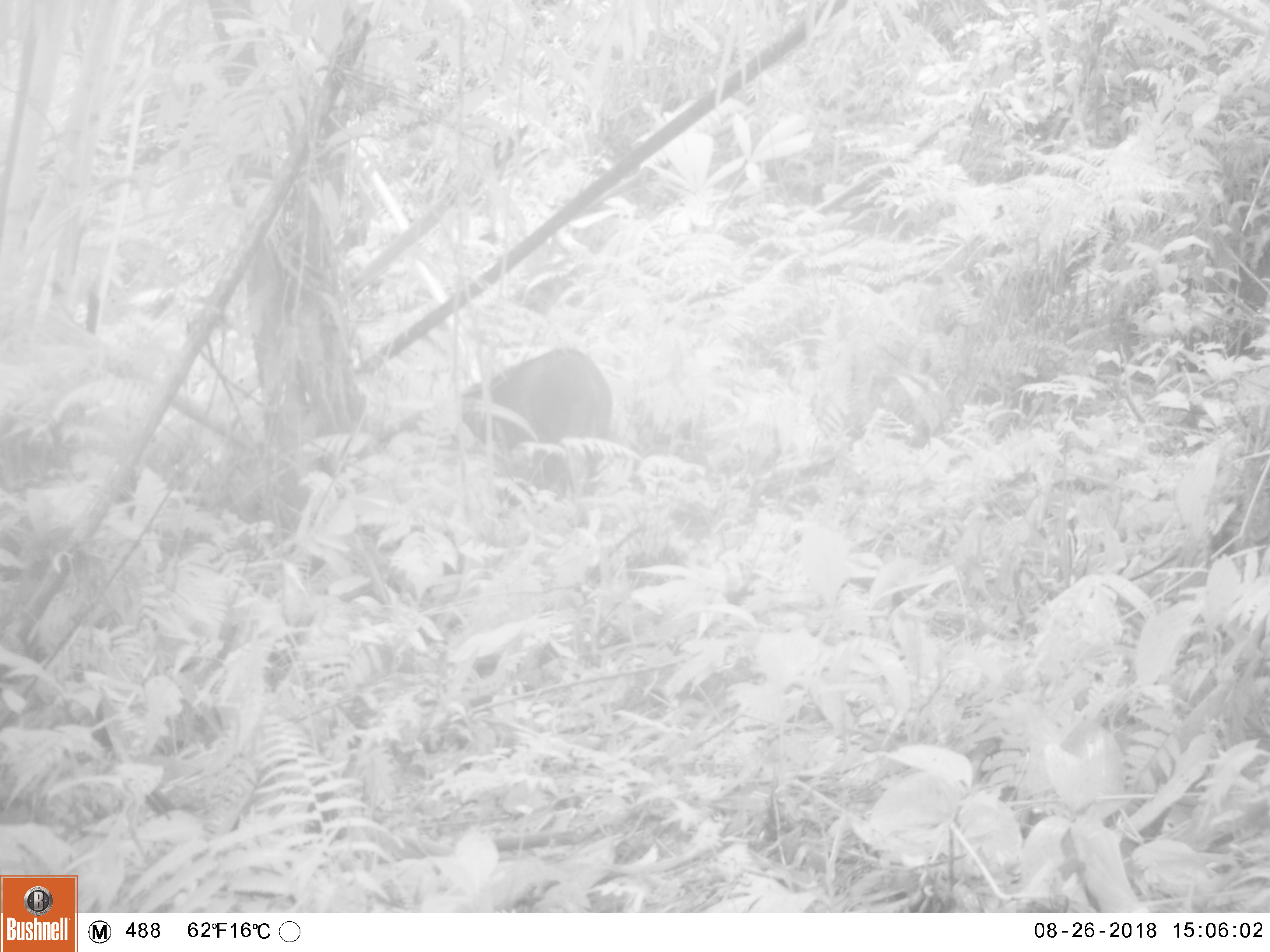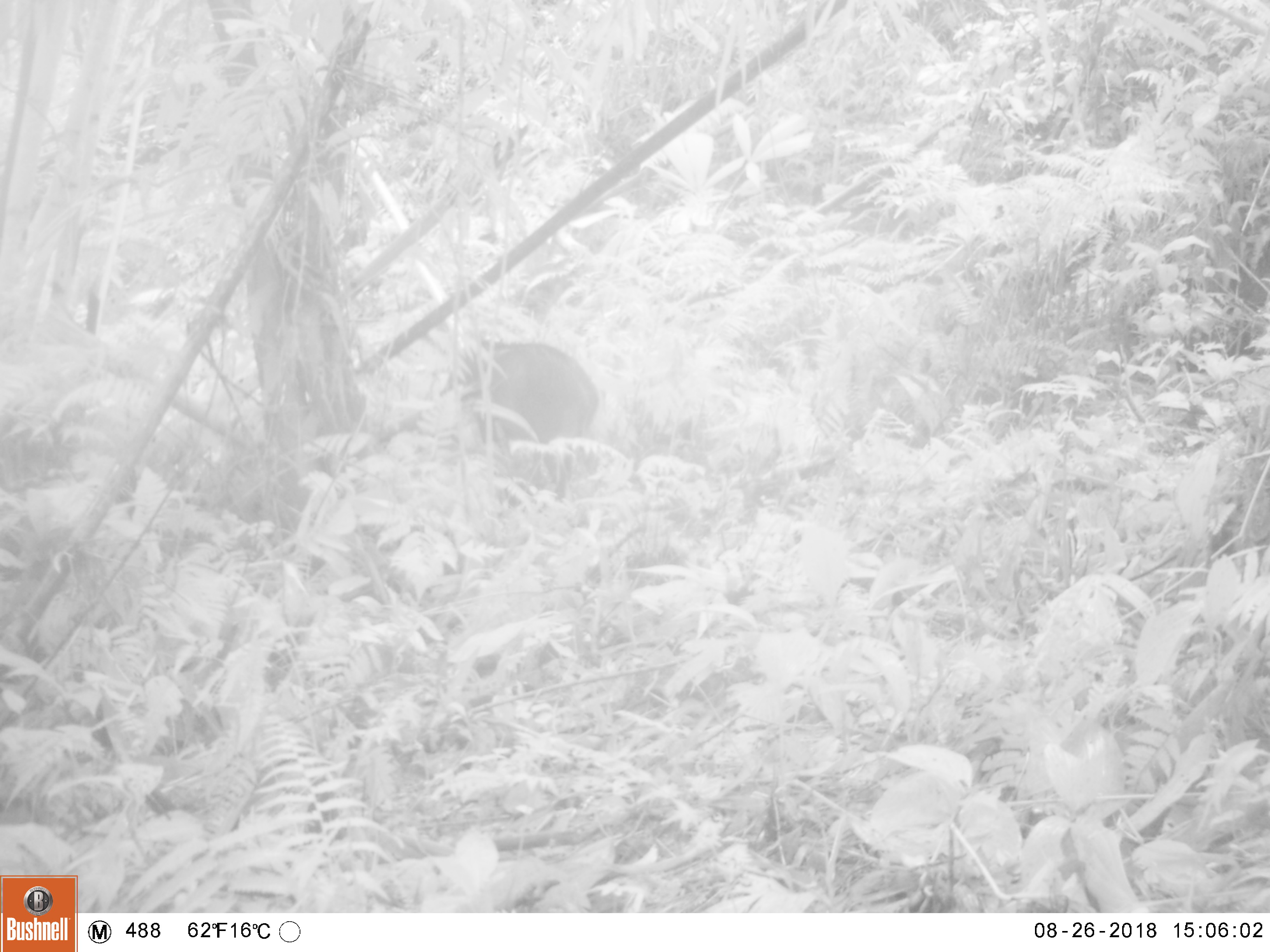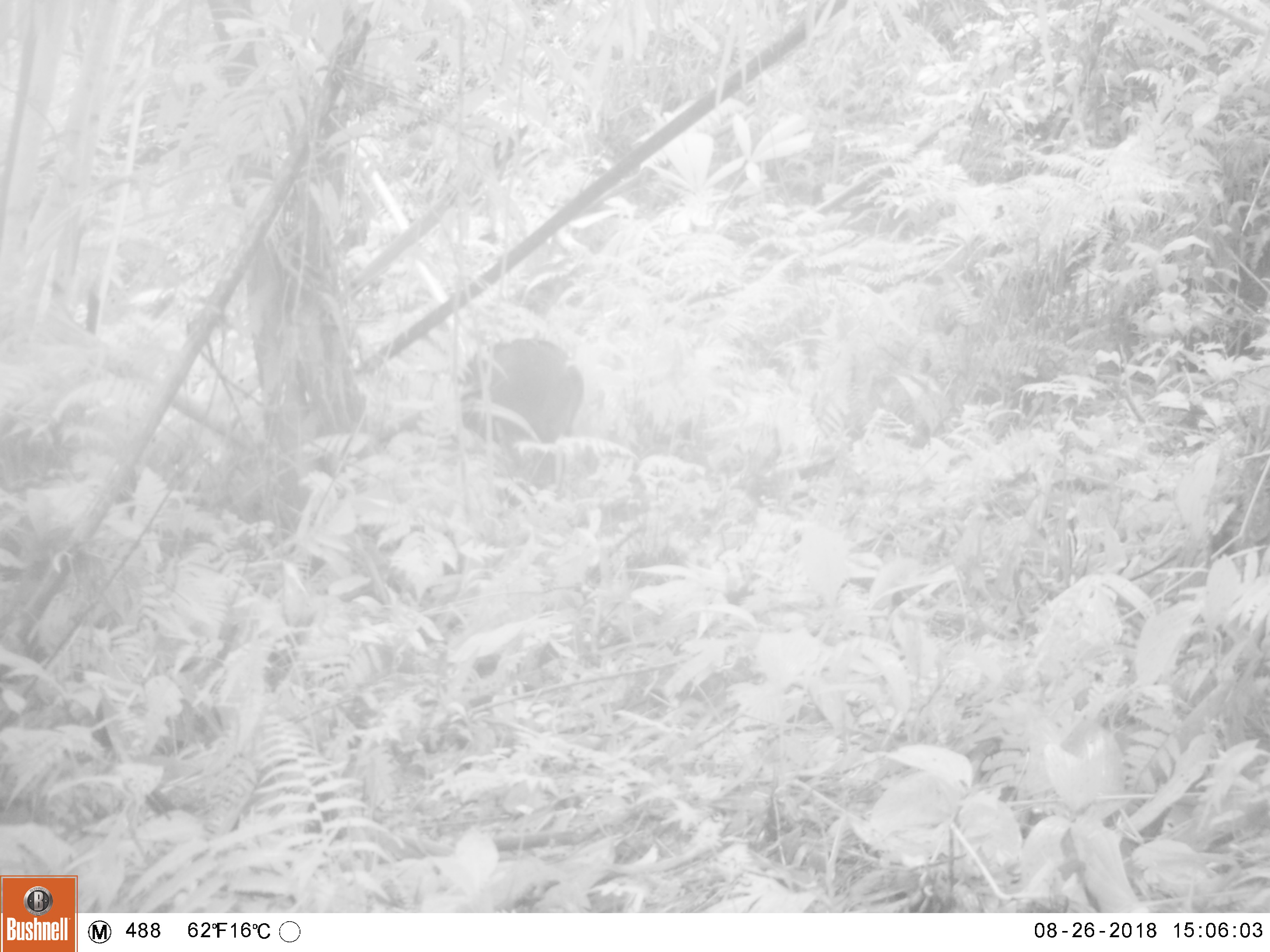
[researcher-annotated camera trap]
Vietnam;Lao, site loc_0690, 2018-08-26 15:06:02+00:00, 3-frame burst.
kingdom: Animalia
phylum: Chordata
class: Mammalia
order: Artiodactyla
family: Suidae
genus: Sus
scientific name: Sus scrofa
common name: eurasian wild pig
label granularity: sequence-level